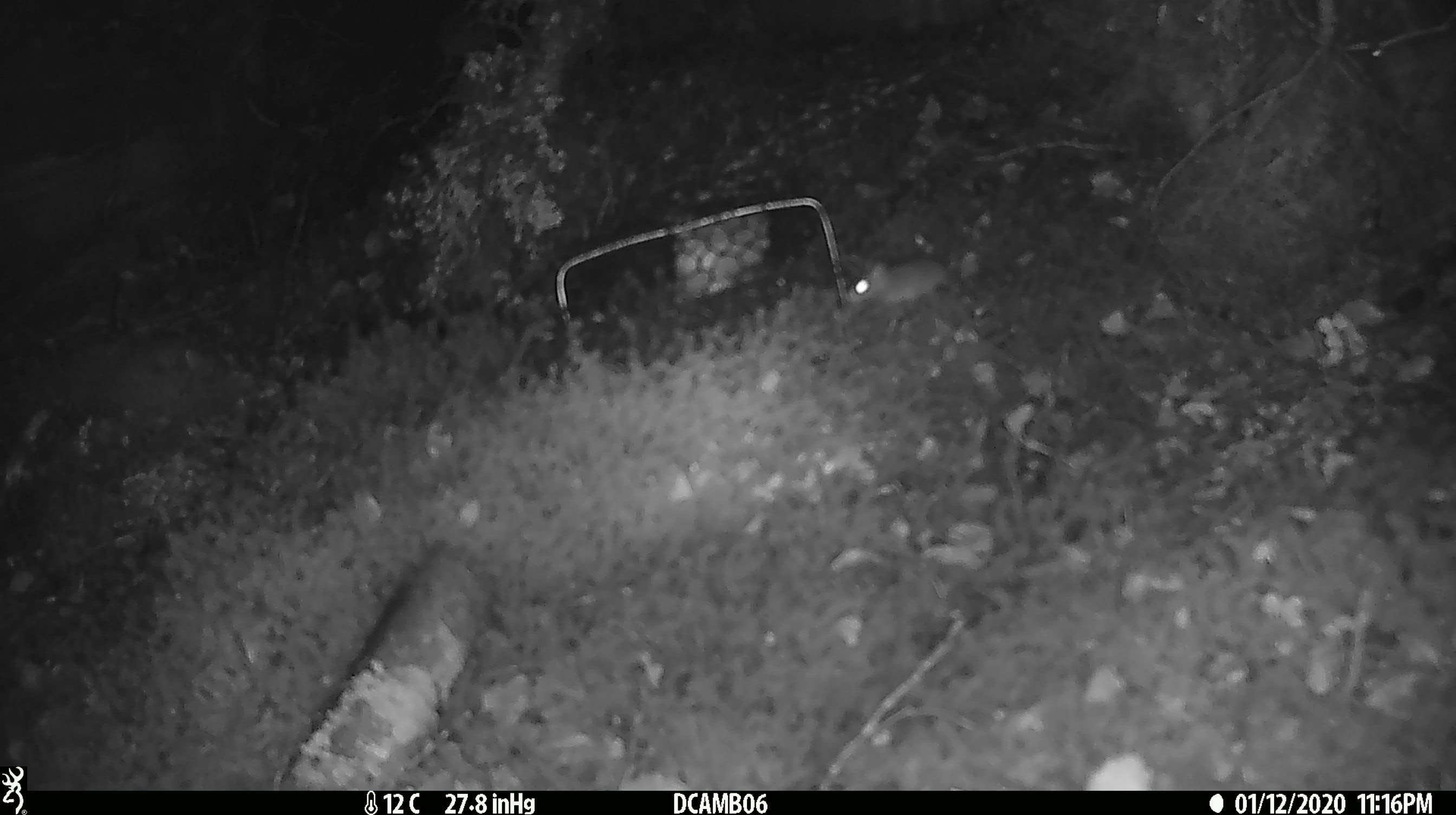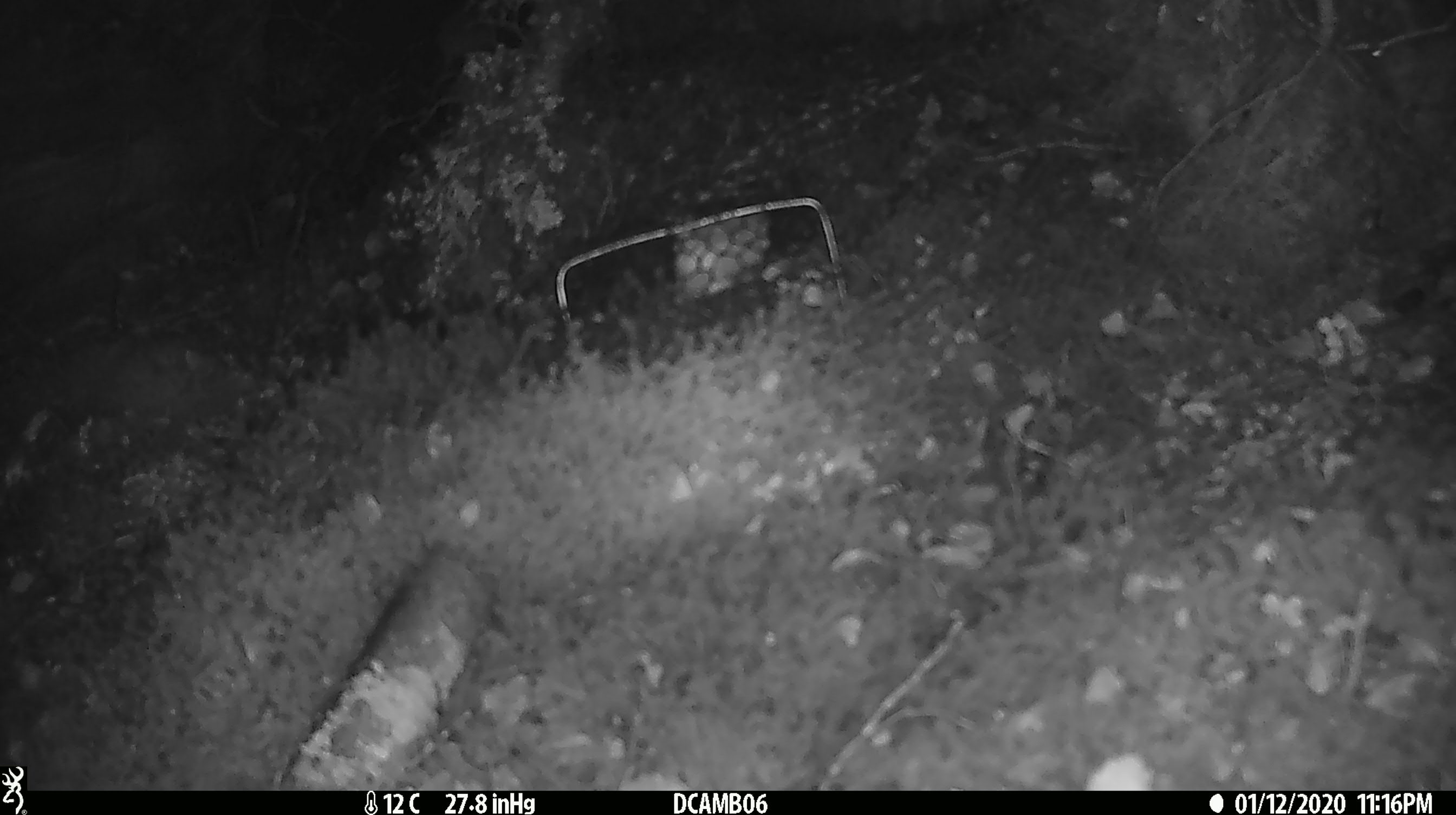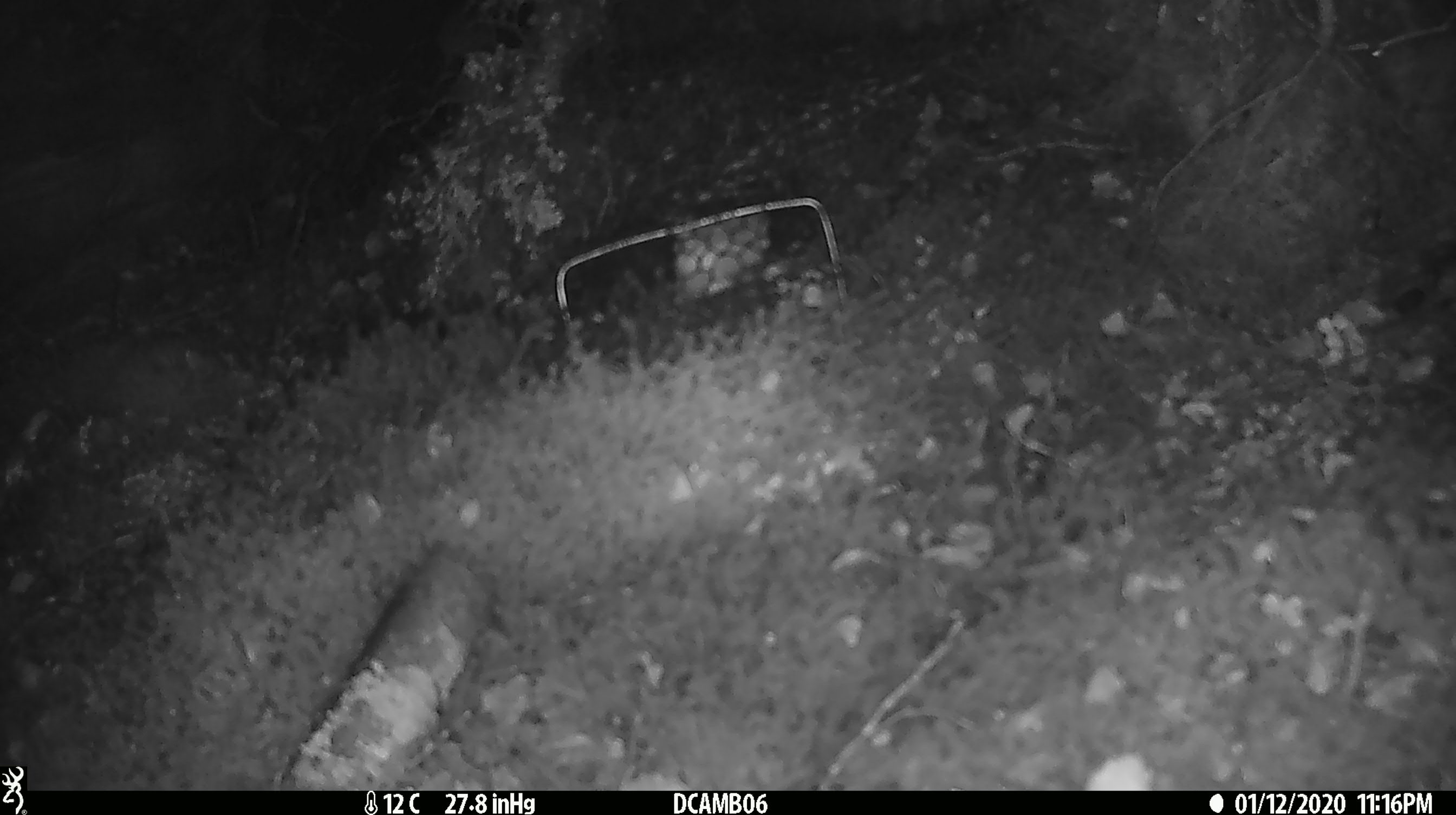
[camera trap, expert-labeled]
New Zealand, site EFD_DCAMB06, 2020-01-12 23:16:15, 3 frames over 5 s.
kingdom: Animalia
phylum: Chordata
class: Mammalia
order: Rodentia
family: Muridae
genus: Mus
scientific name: Mus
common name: mouse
Mouse (Mus).